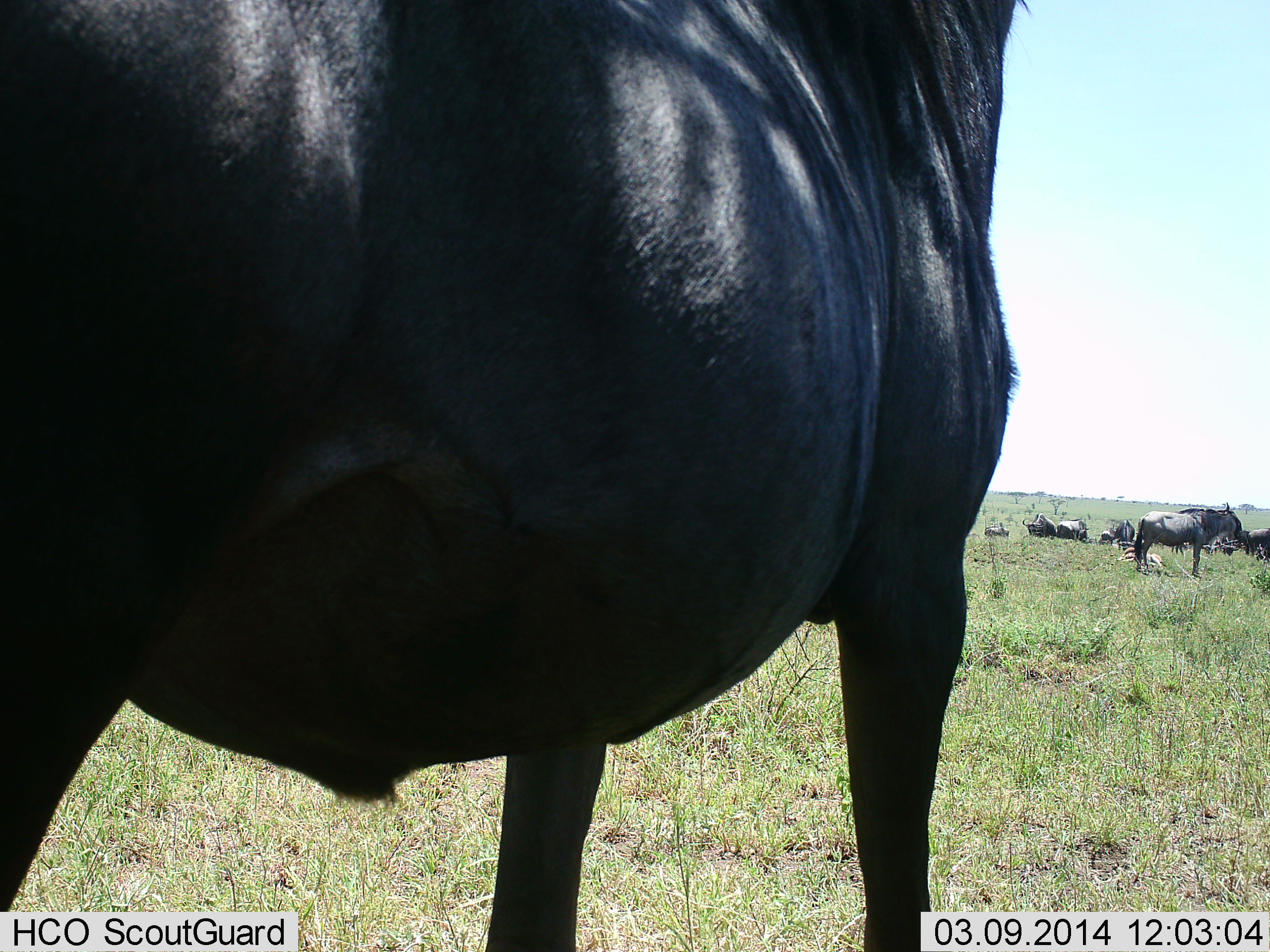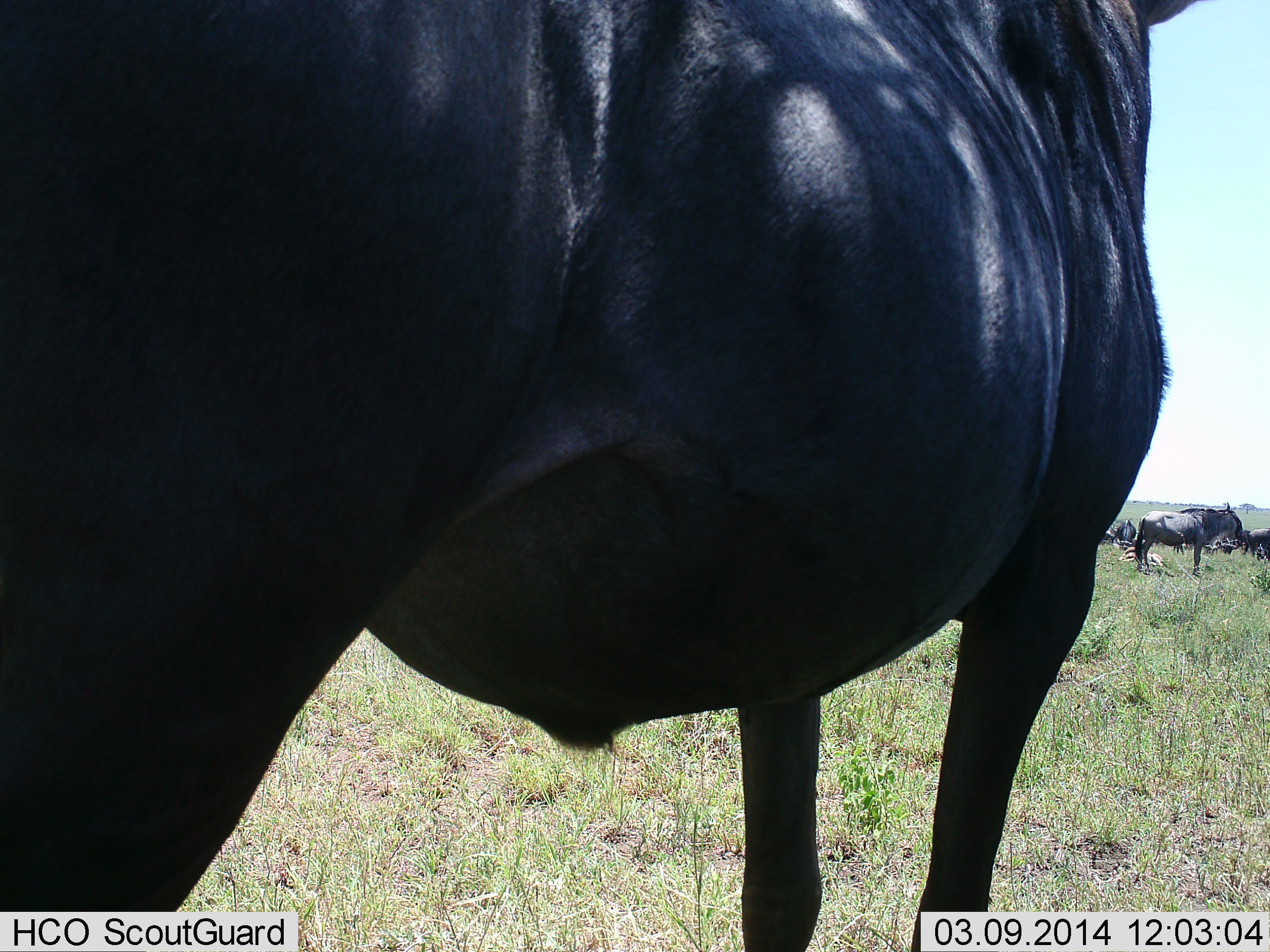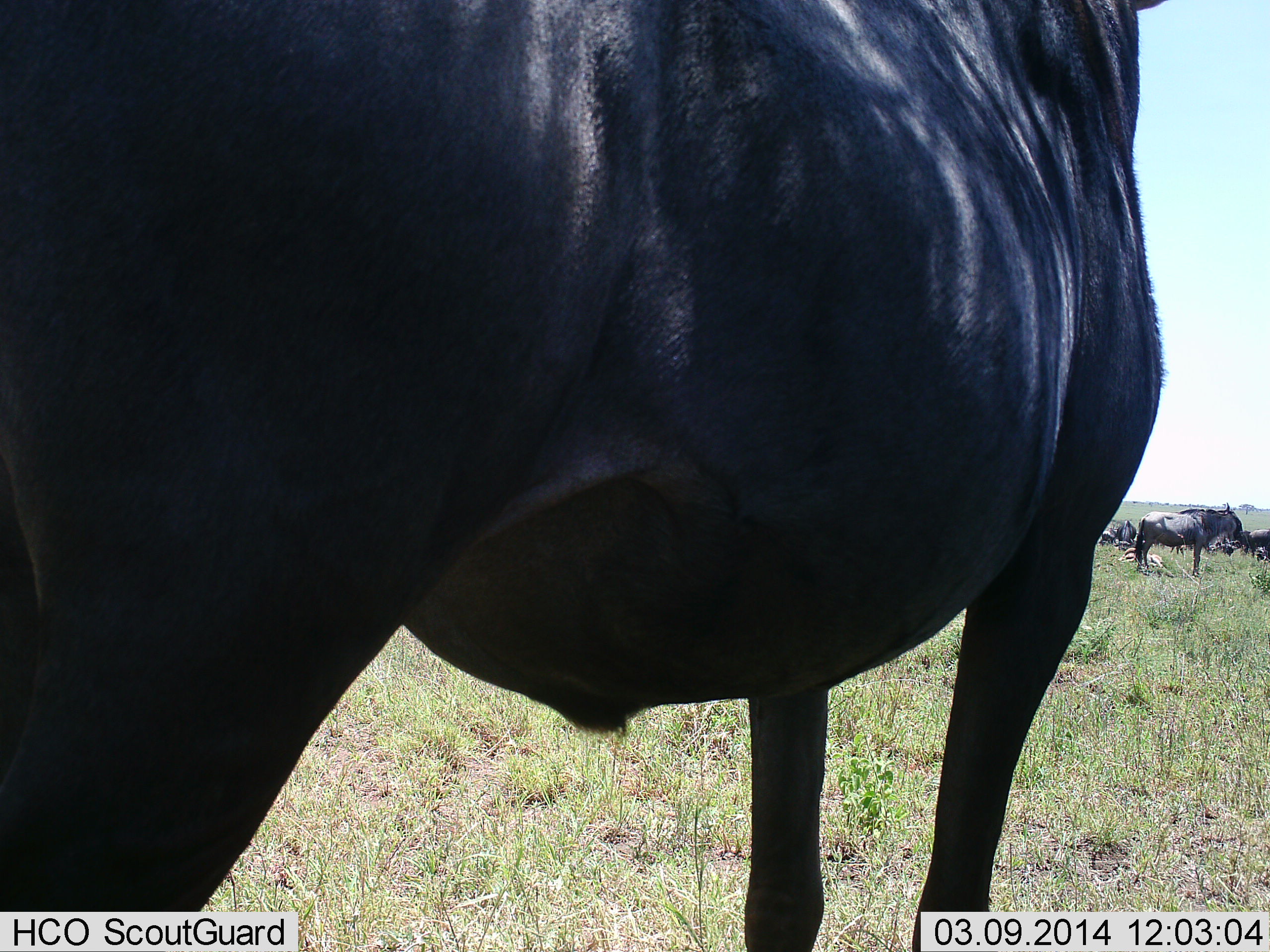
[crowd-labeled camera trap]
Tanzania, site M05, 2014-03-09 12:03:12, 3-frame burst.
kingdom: Animalia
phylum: Chordata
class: Mammalia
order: Artiodactyla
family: Bovidae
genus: Connochaetes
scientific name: Connochaetes taurinus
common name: blue wildebeest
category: wildebeest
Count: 6.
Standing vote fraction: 92%.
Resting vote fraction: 23%.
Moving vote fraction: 0%.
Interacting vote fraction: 0%.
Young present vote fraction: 0%.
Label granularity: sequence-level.